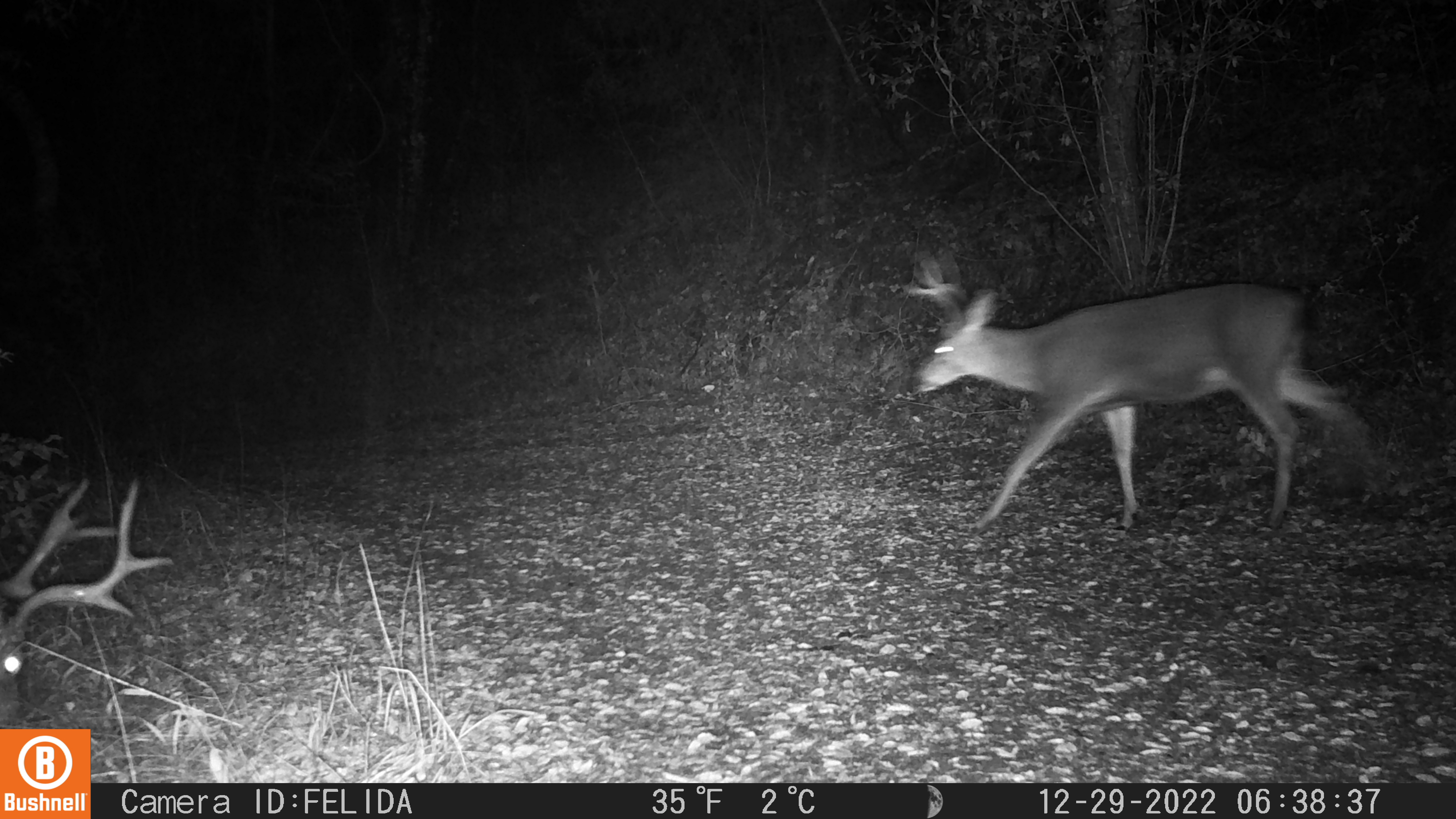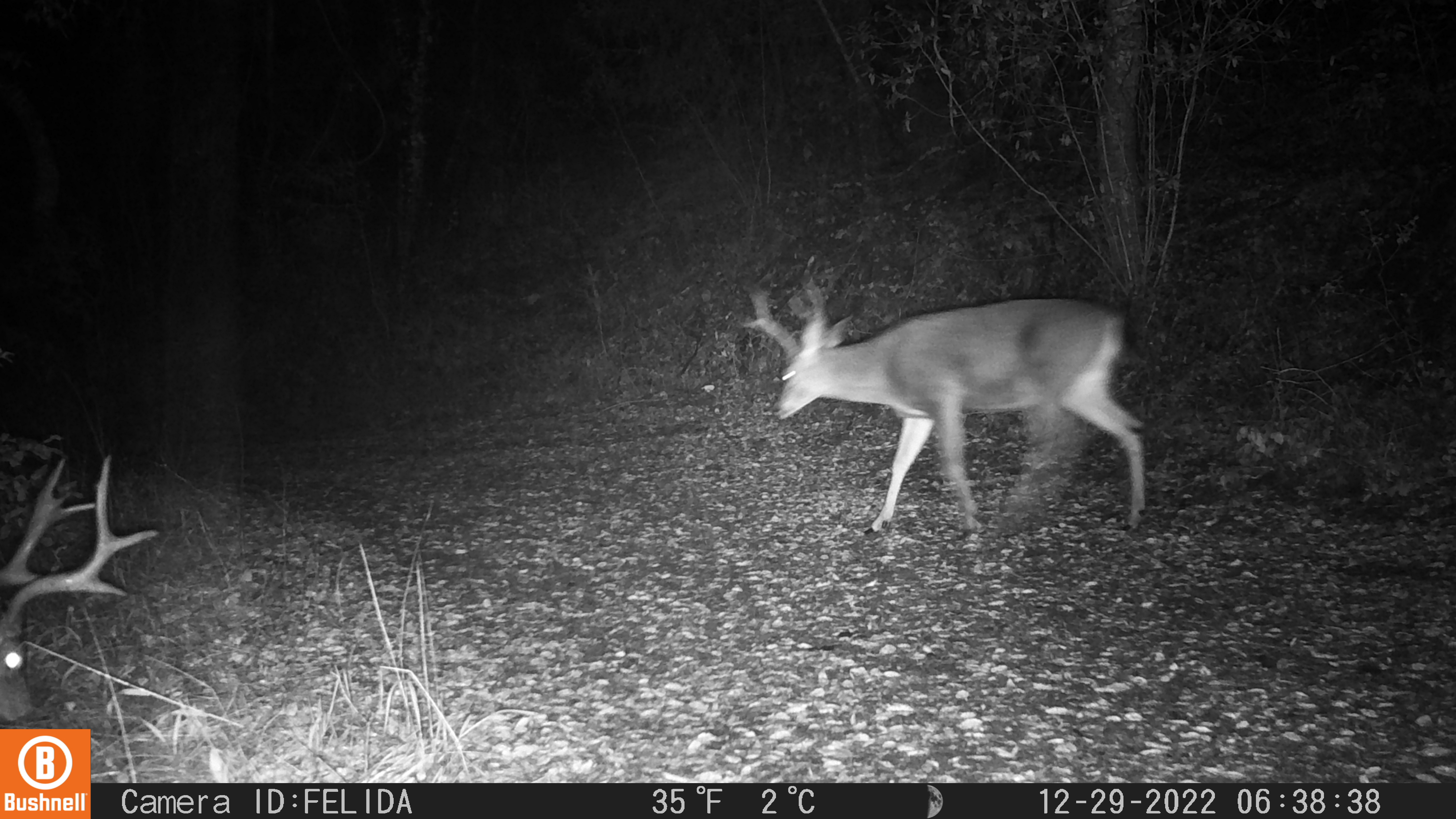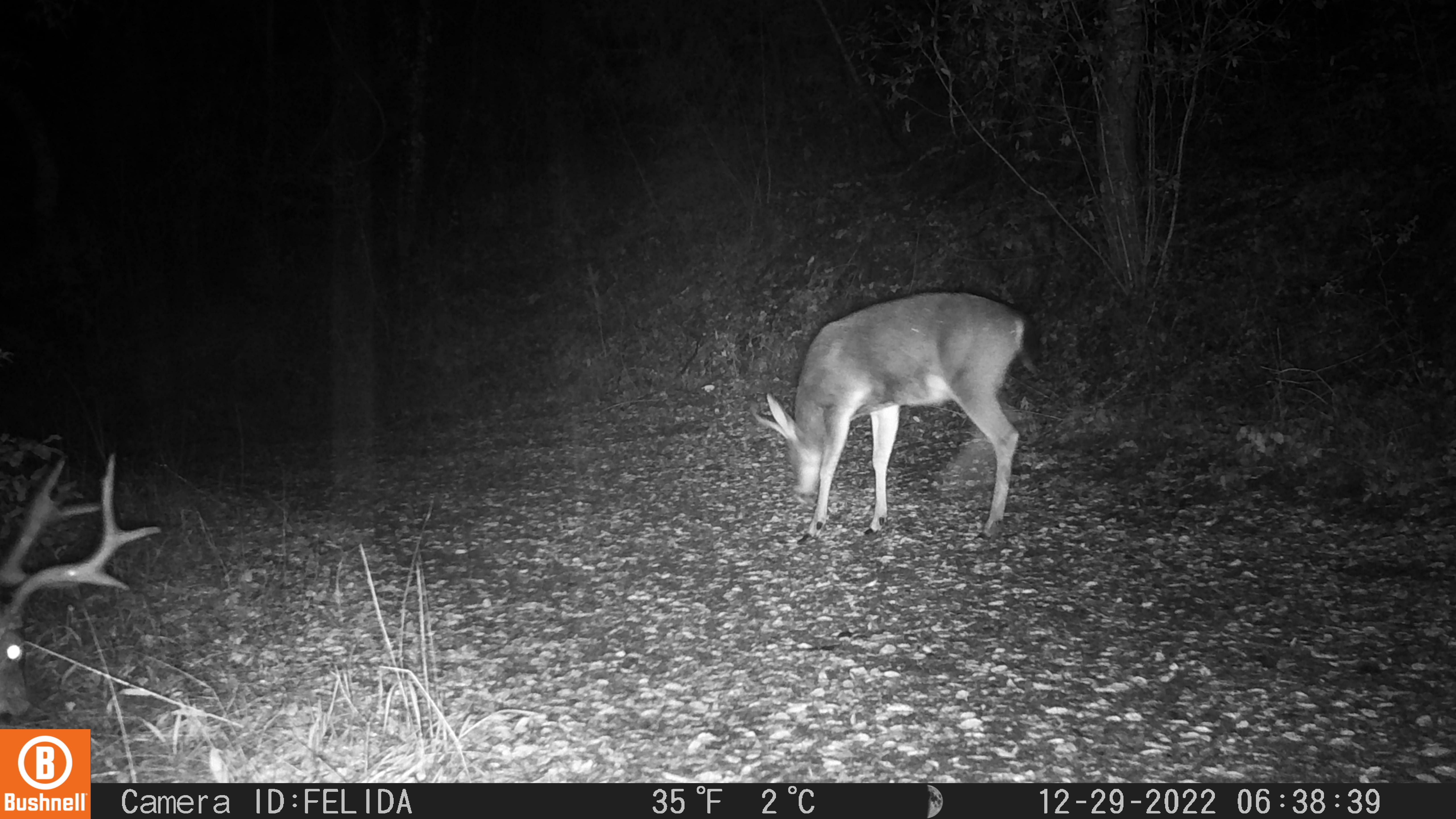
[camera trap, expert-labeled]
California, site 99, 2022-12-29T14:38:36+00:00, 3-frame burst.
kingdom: Animalia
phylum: Chordata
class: Mammalia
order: Artiodactyla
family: Cervidae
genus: Odocoileus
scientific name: Odocoileus hemionus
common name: mule deer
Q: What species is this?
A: Mule deer (Odocoileus hemionus).